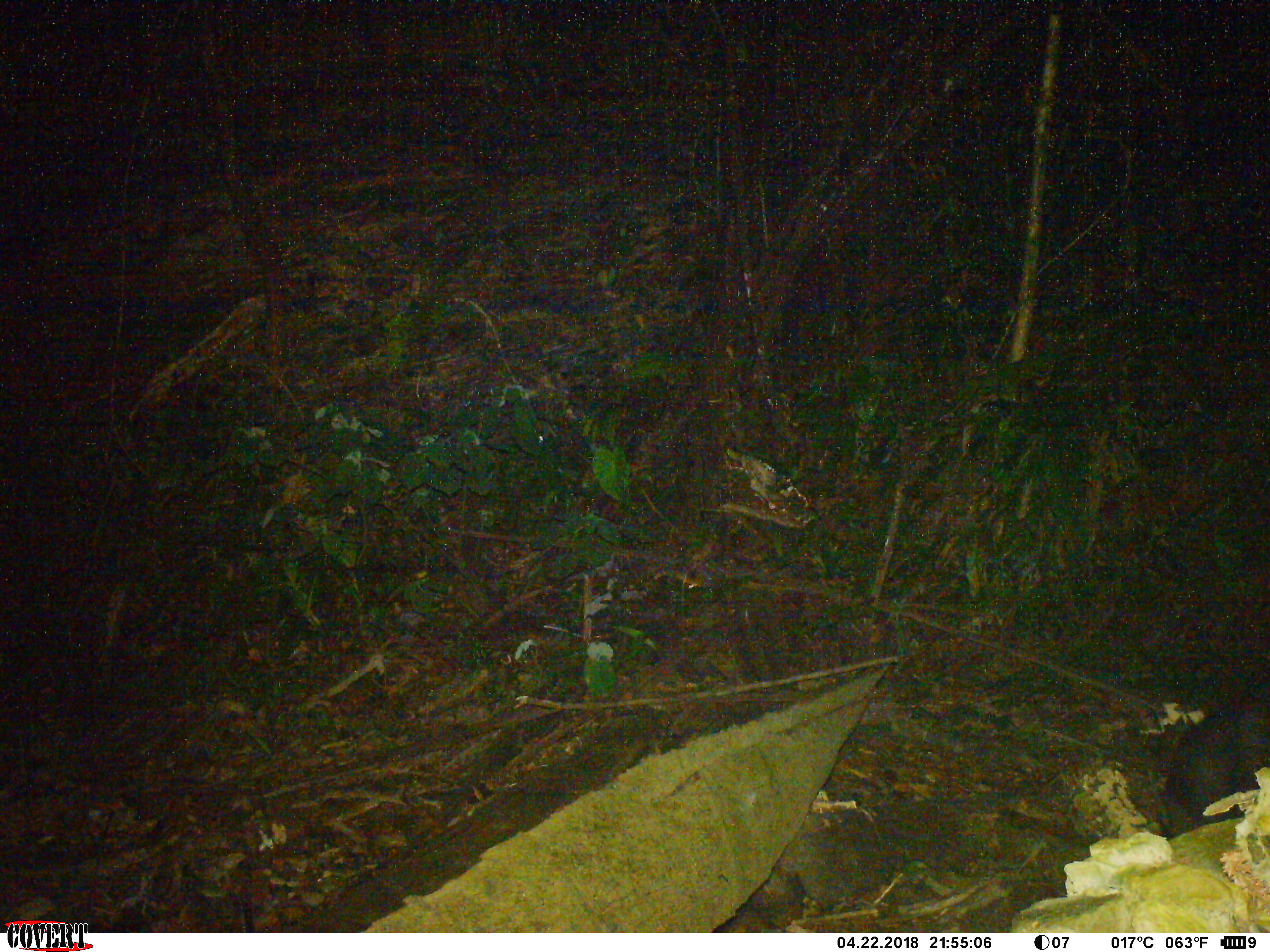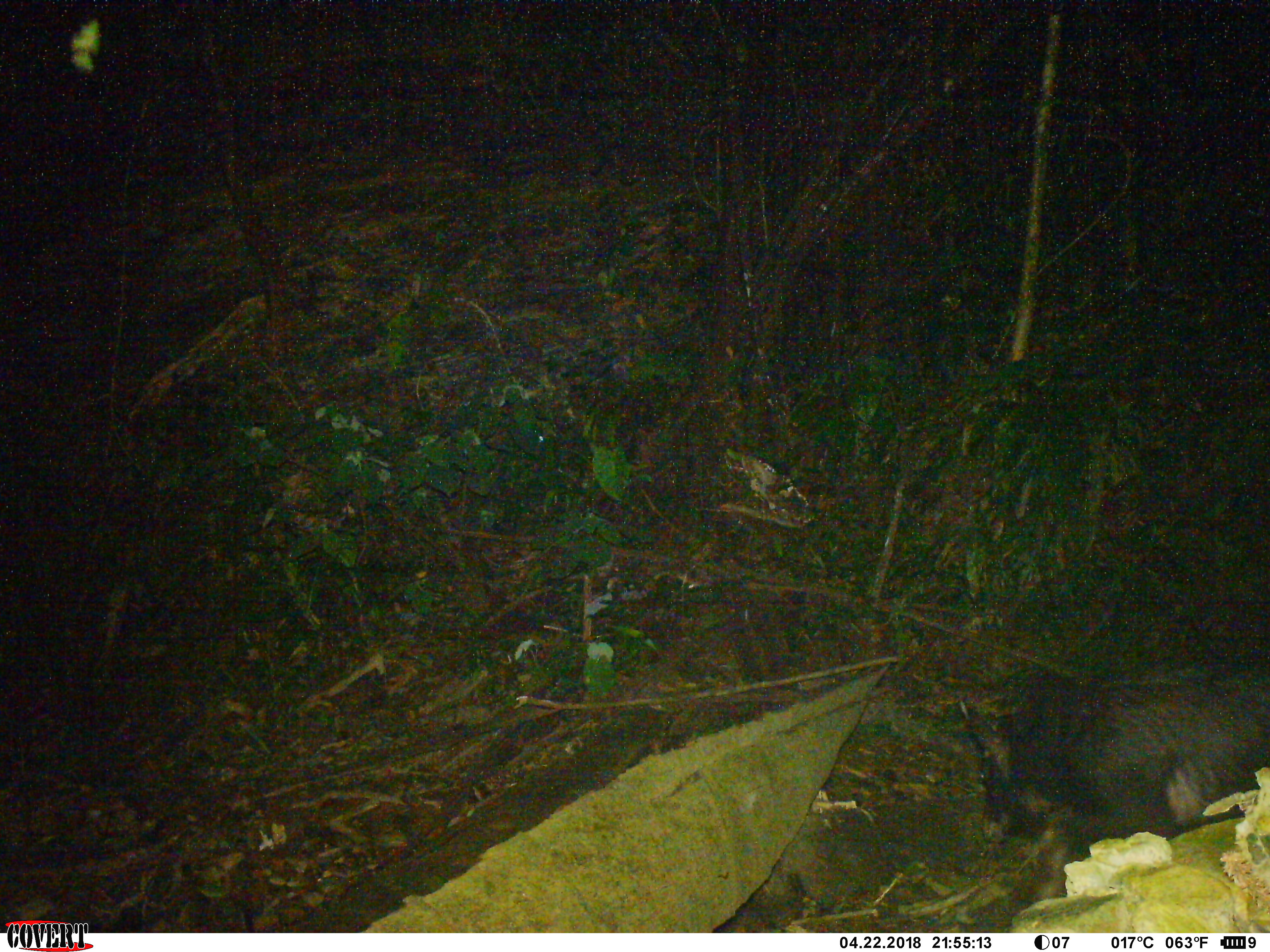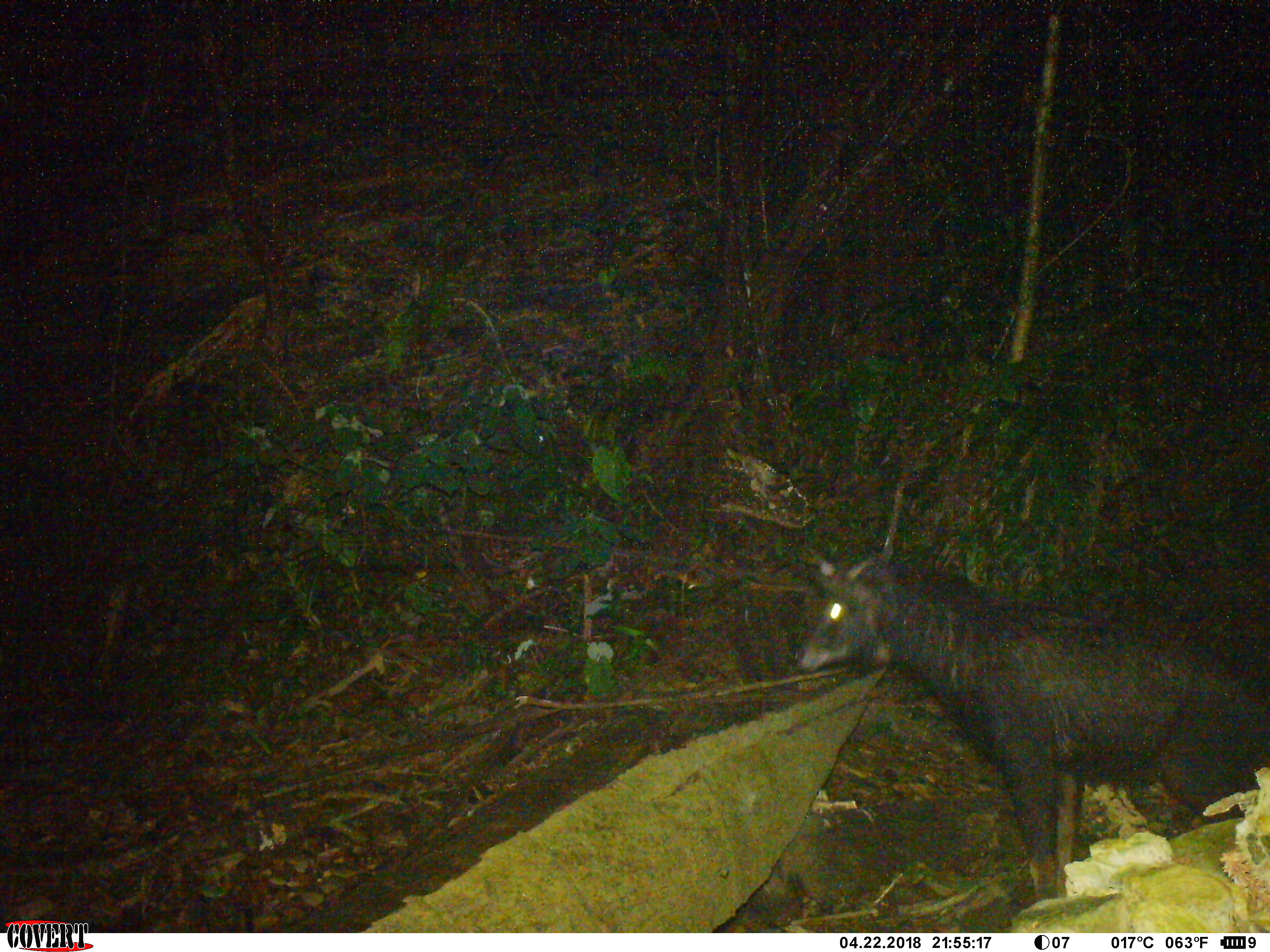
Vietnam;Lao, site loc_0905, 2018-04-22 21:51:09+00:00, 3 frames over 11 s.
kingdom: Animalia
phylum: Chordata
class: Mammalia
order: Artiodactyla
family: Bovidae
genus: Capricornis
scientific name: Capricornis sumatraensis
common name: chinese serow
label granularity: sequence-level